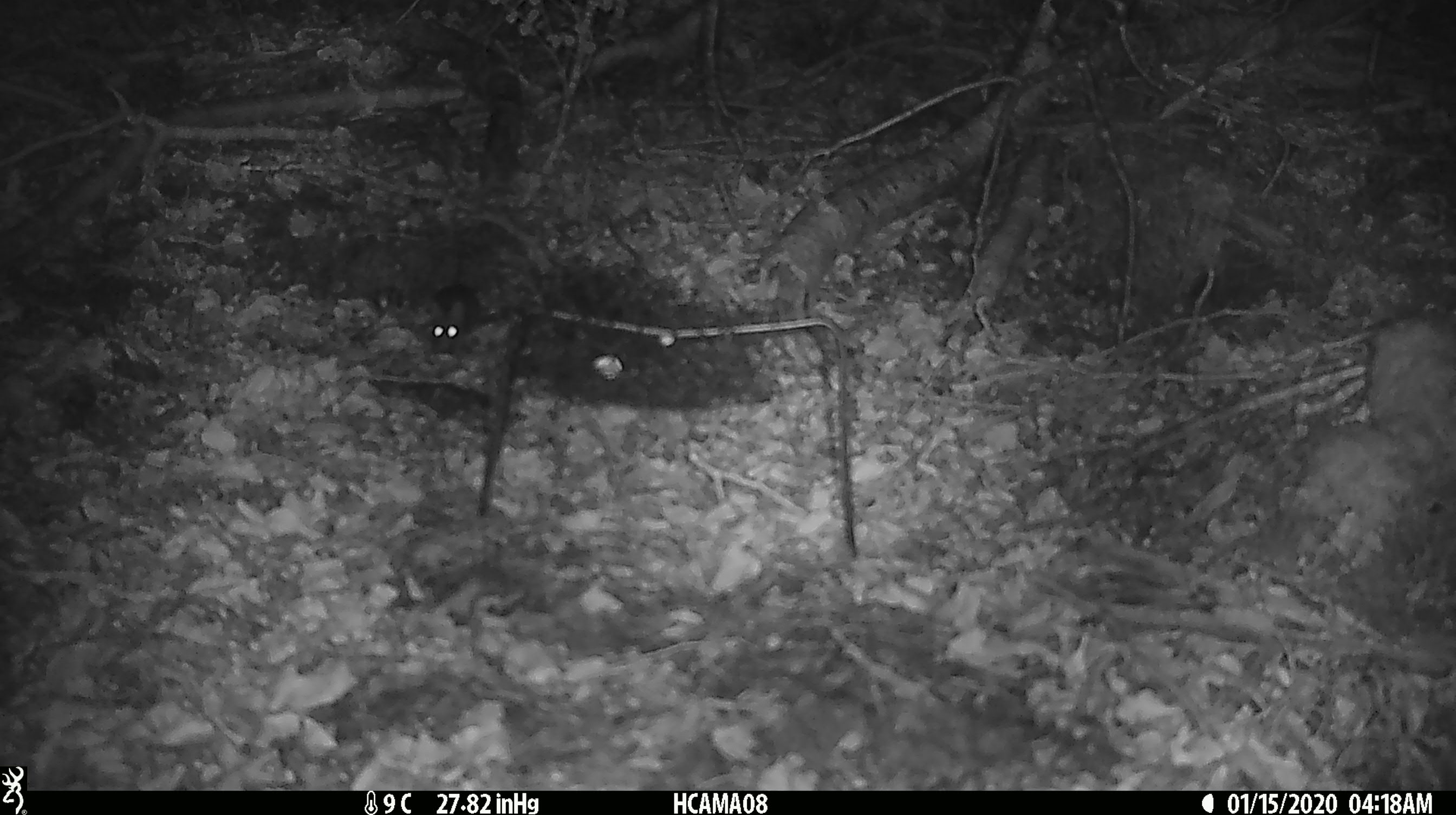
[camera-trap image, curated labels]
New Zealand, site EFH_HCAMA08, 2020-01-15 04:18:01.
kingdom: Animalia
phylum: Chordata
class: Mammalia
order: Rodentia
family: Muridae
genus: Mus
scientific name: Mus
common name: mouse